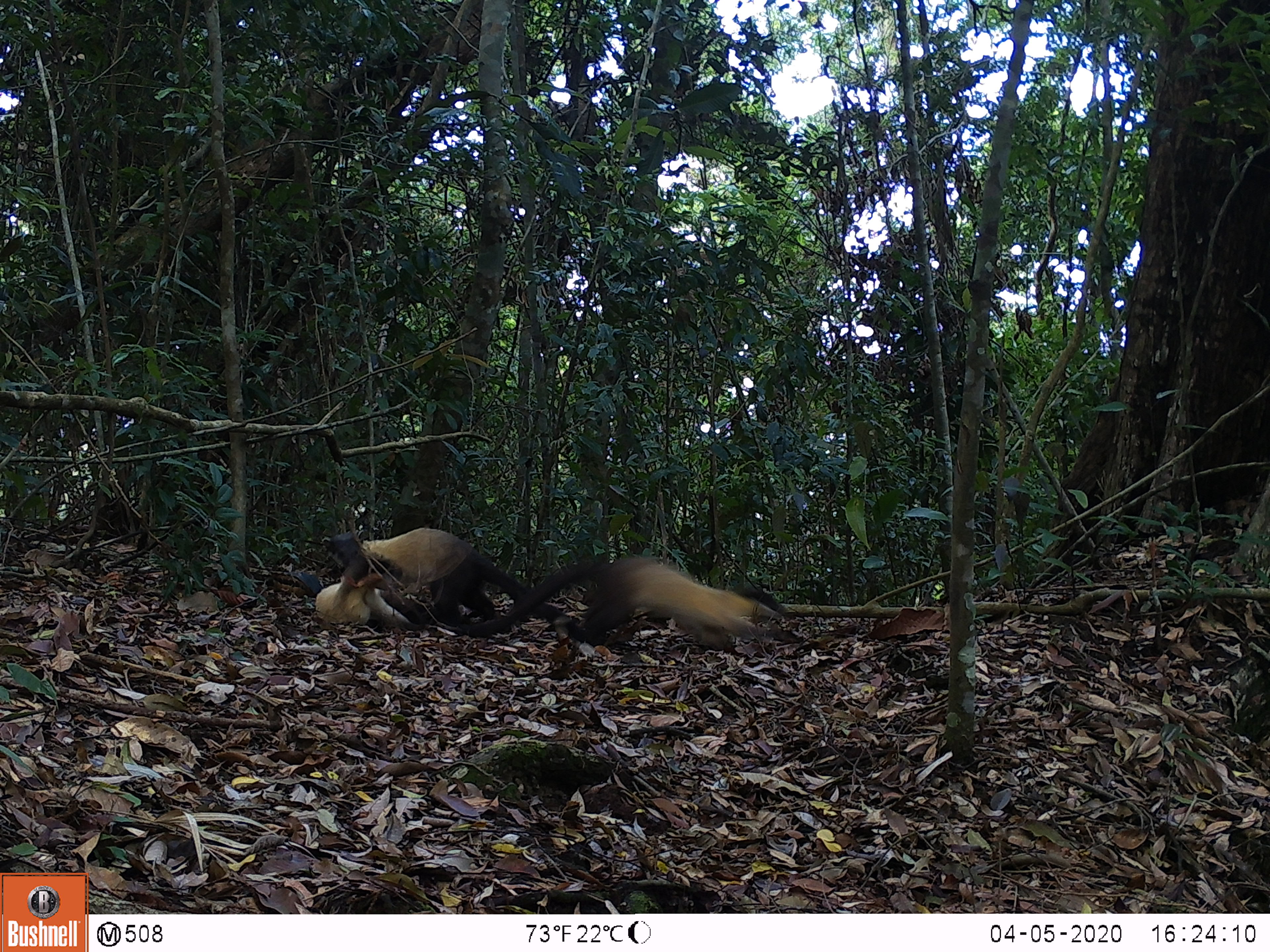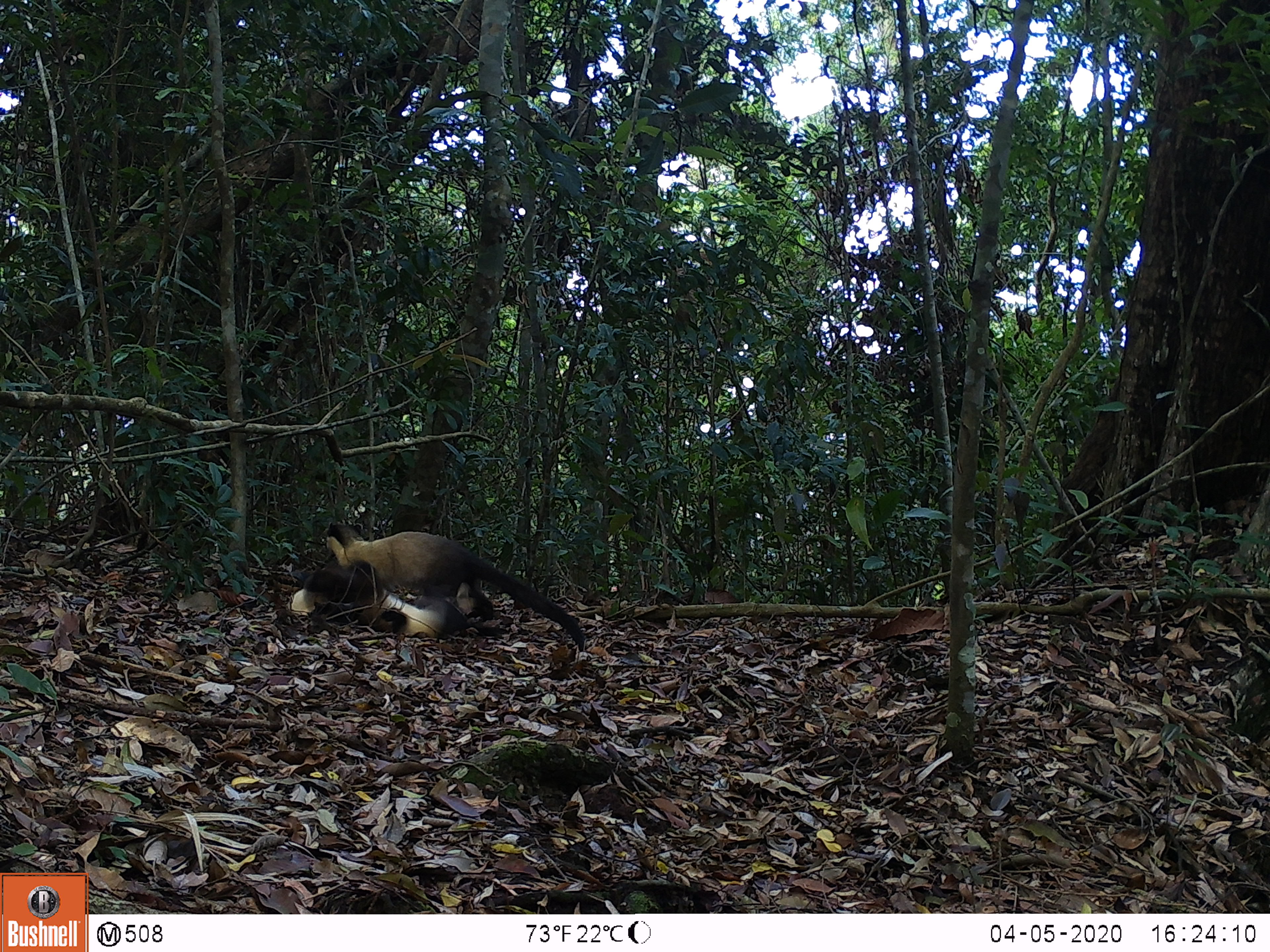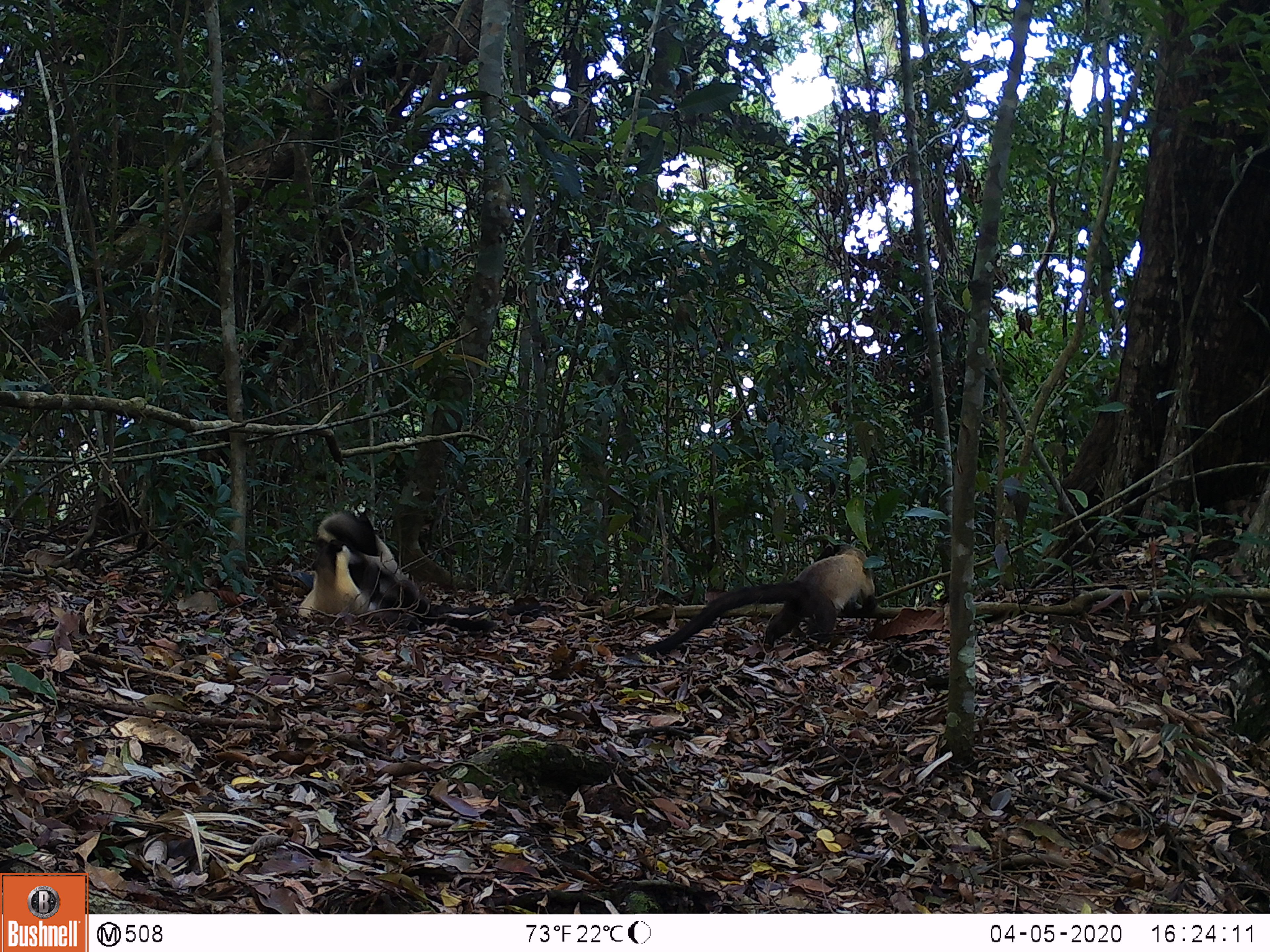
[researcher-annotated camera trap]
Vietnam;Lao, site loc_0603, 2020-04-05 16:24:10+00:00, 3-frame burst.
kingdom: Animalia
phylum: Chordata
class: Mammalia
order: Carnivora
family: Mustelidae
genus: Martes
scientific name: Martes flavigula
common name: yellow-throated marten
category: yellow throated marten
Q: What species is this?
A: Yellow throated marten (yellow-throated marten) (Martes flavigula).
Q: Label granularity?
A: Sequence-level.